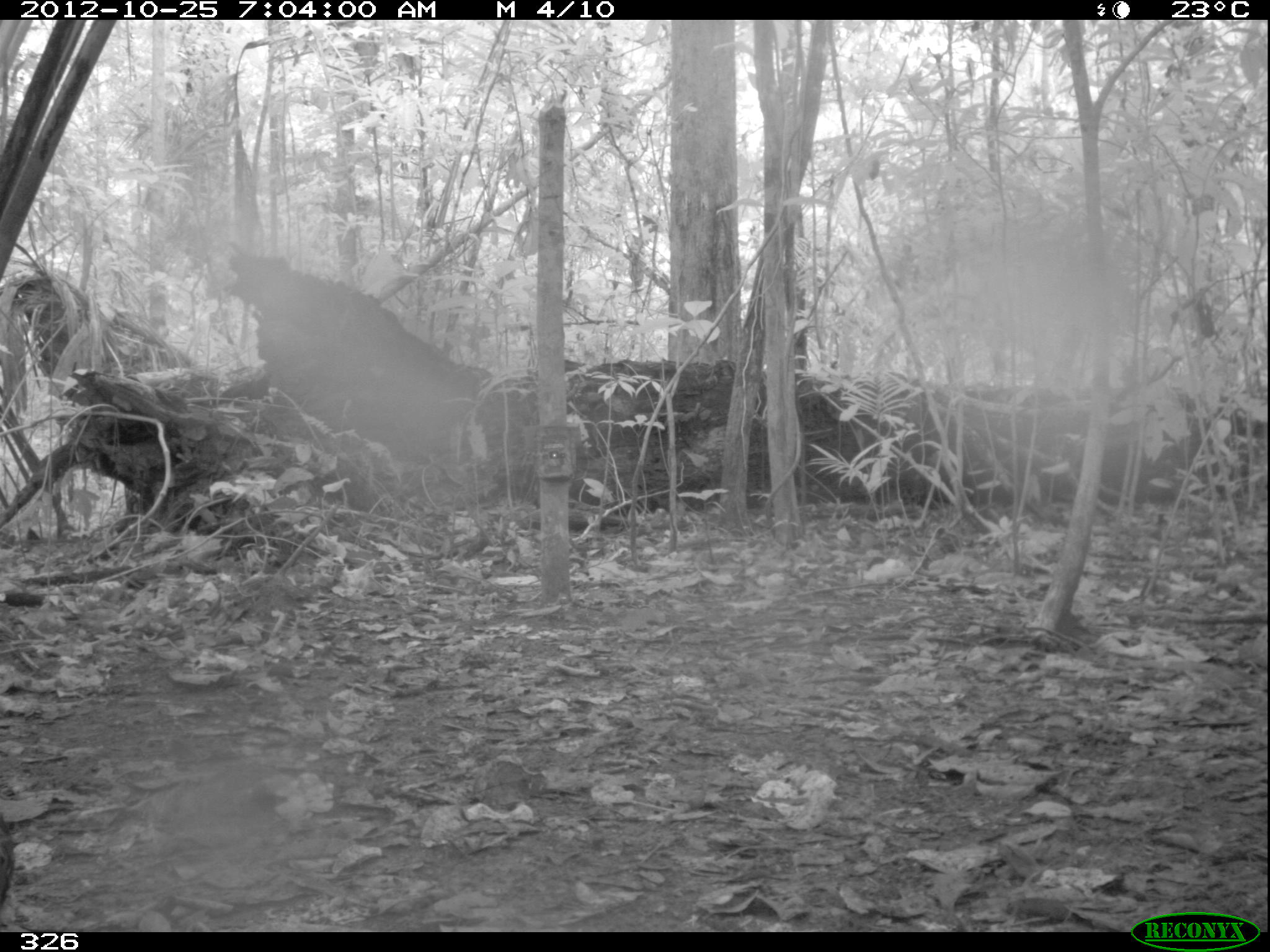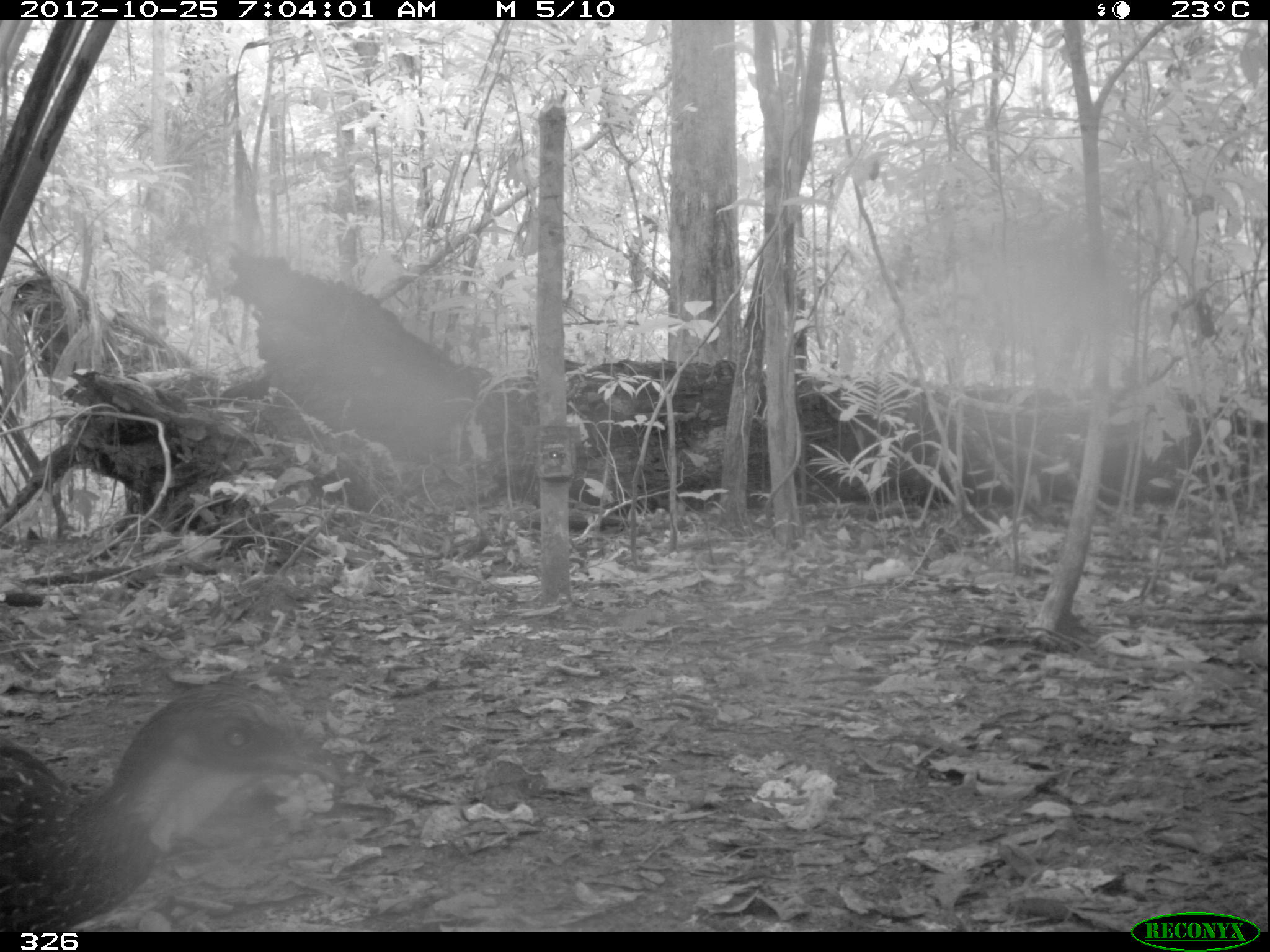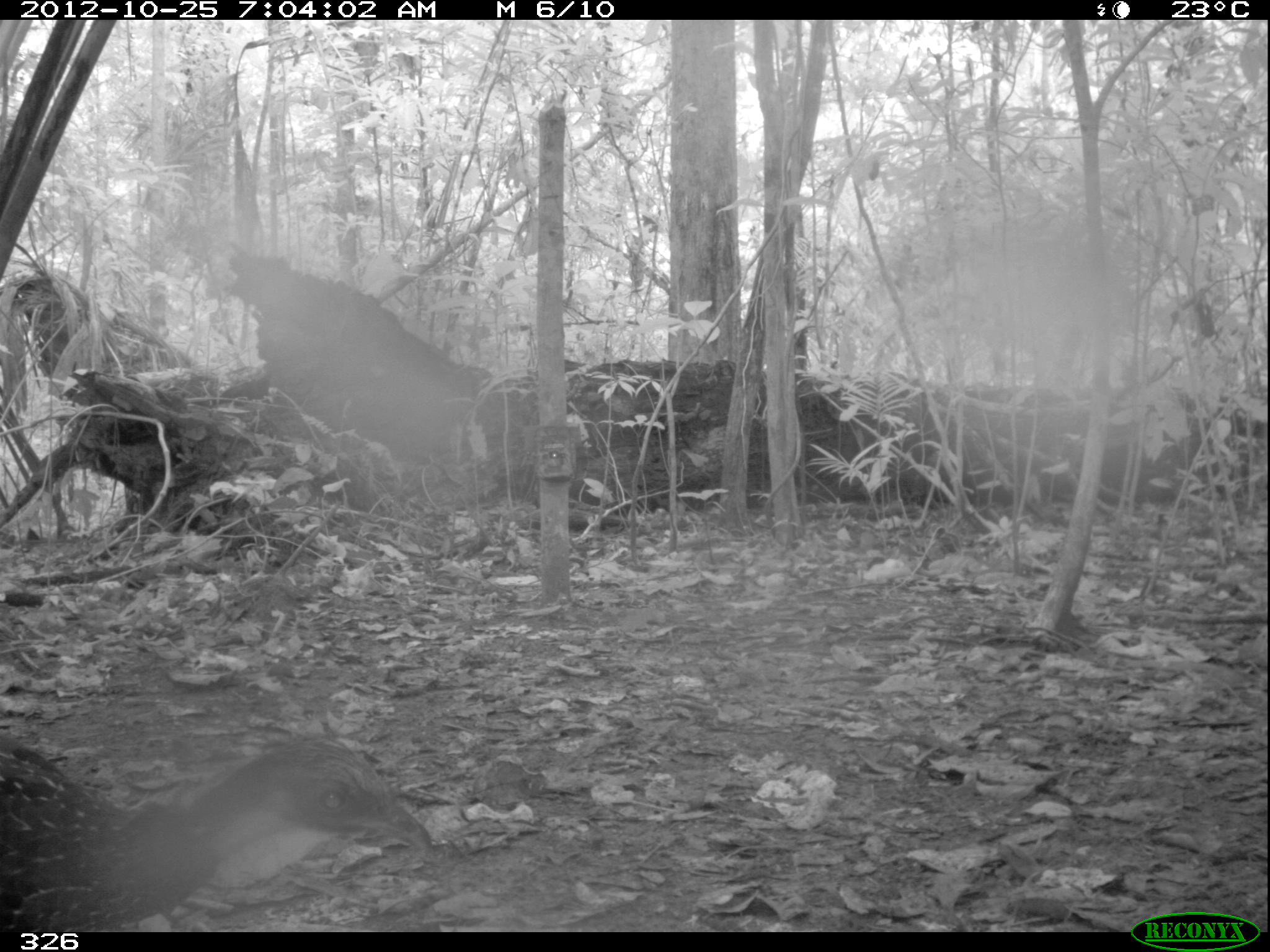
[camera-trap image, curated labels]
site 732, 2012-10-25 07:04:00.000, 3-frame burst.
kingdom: Animalia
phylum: Chordata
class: Aves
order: Galliformes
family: Cracidae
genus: Penelope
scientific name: Penelope jacquacu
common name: spix's guan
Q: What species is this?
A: Penelope jacquacu (spix's guan).